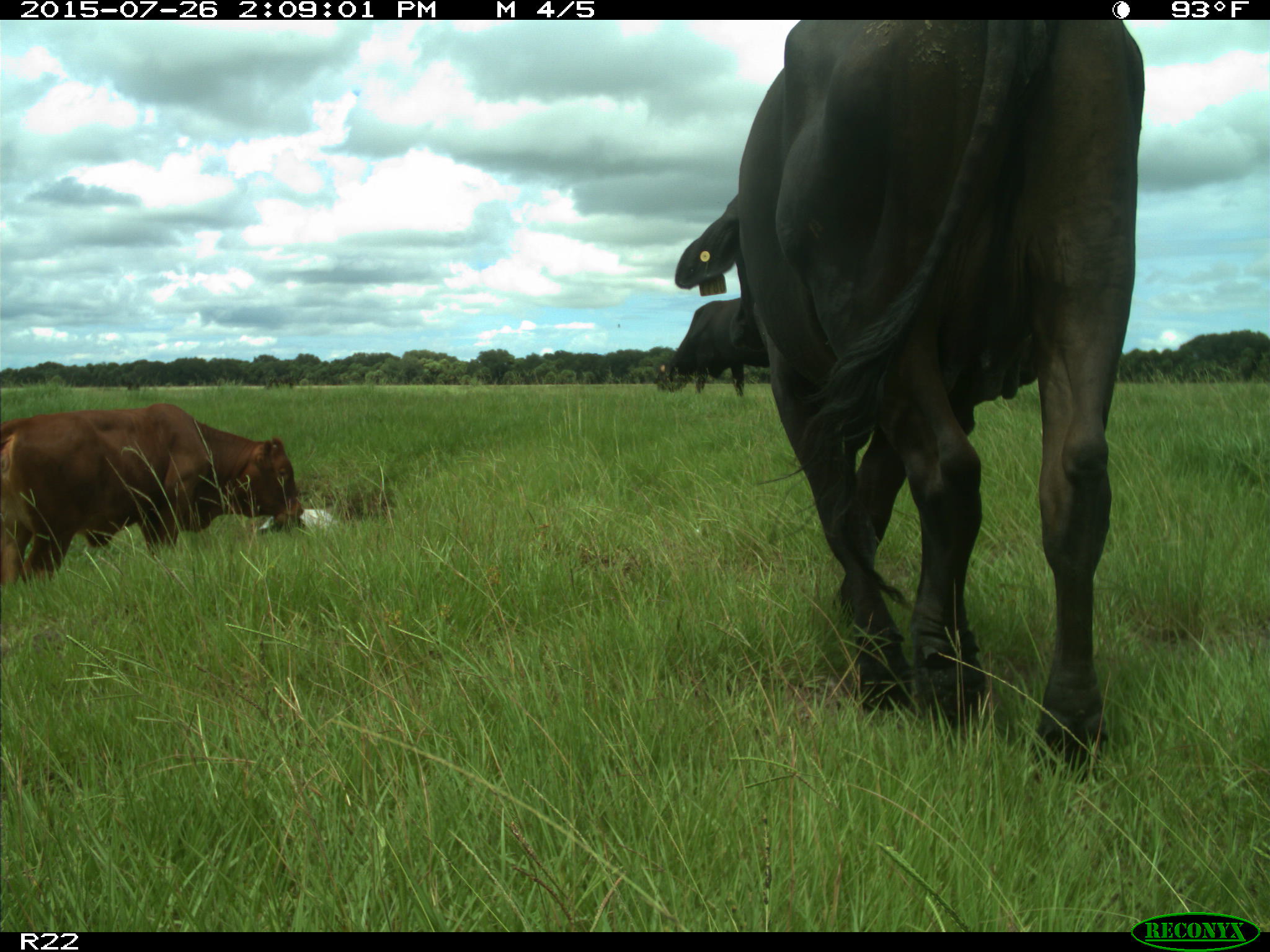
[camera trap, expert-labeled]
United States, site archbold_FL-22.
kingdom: Animalia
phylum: Chordata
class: Mammalia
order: Artiodactyla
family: Bovidae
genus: Bos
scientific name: Bos taurus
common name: domestic cow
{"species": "Bos taurus (domestic cow)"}